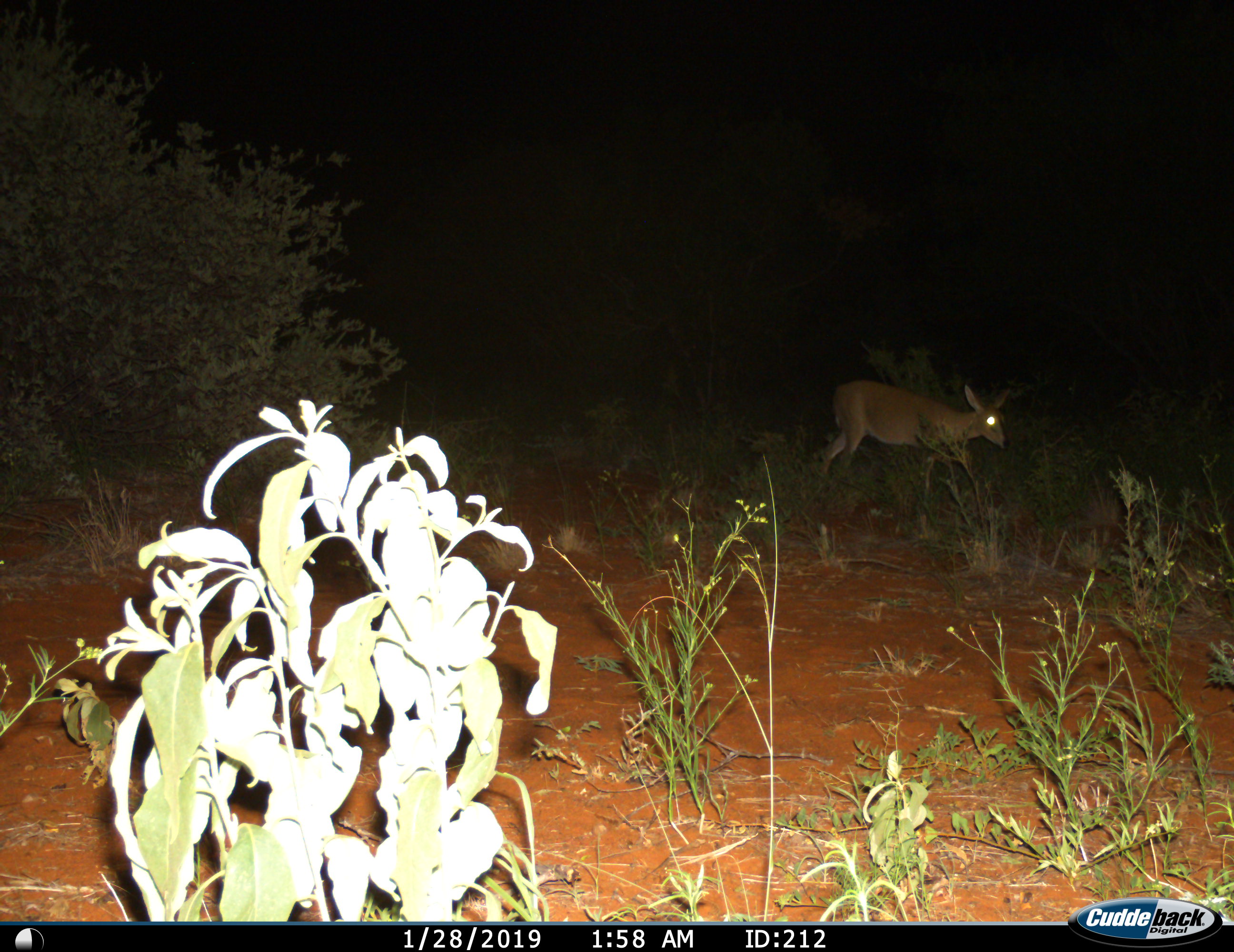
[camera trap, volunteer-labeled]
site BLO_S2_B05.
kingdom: Animalia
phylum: Chordata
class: Mammalia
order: Artiodactyla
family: Bovidae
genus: Sylvicapra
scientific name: Sylvicapra grimmia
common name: common duiker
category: duikercommongrey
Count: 1.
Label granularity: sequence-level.